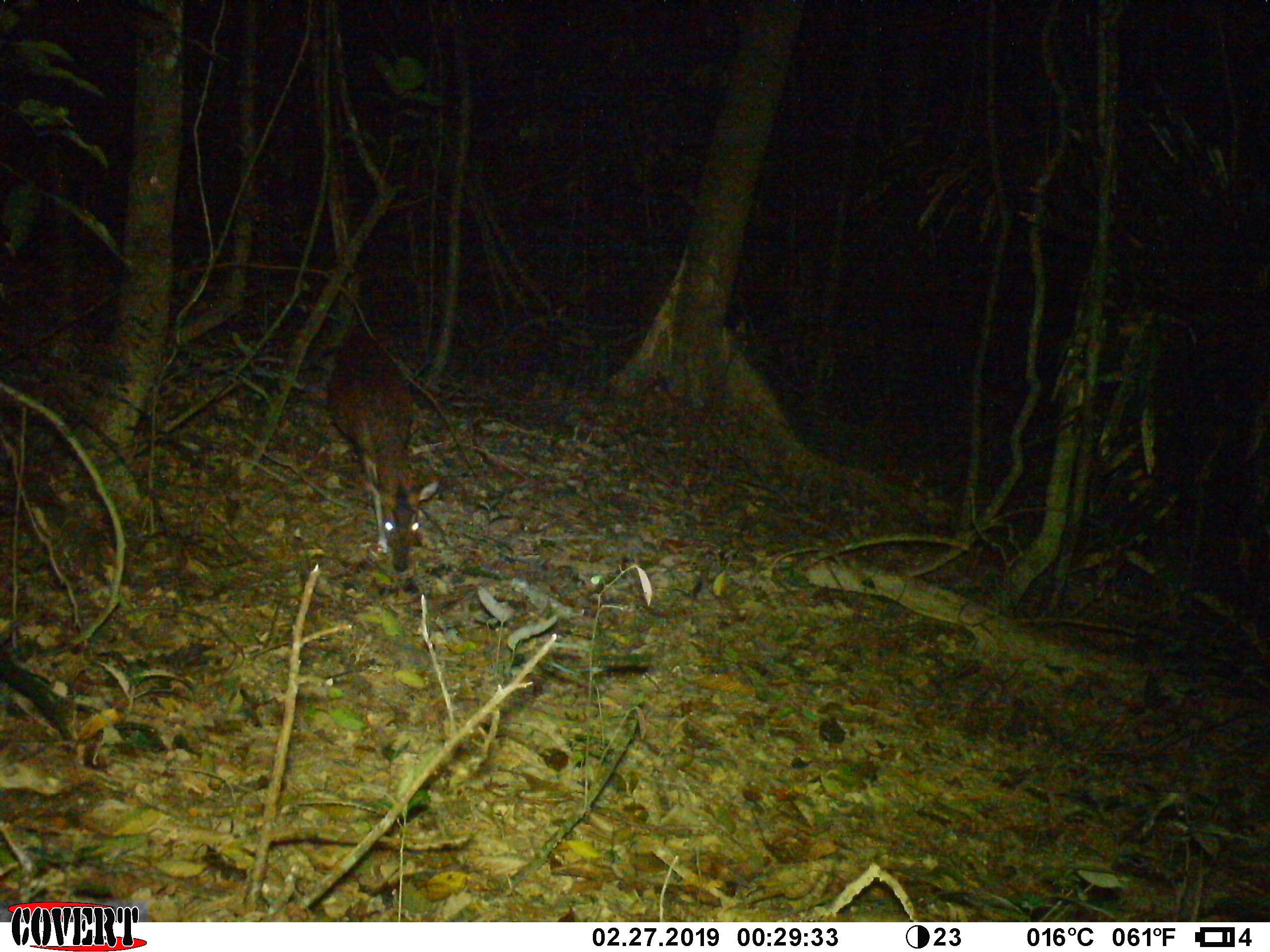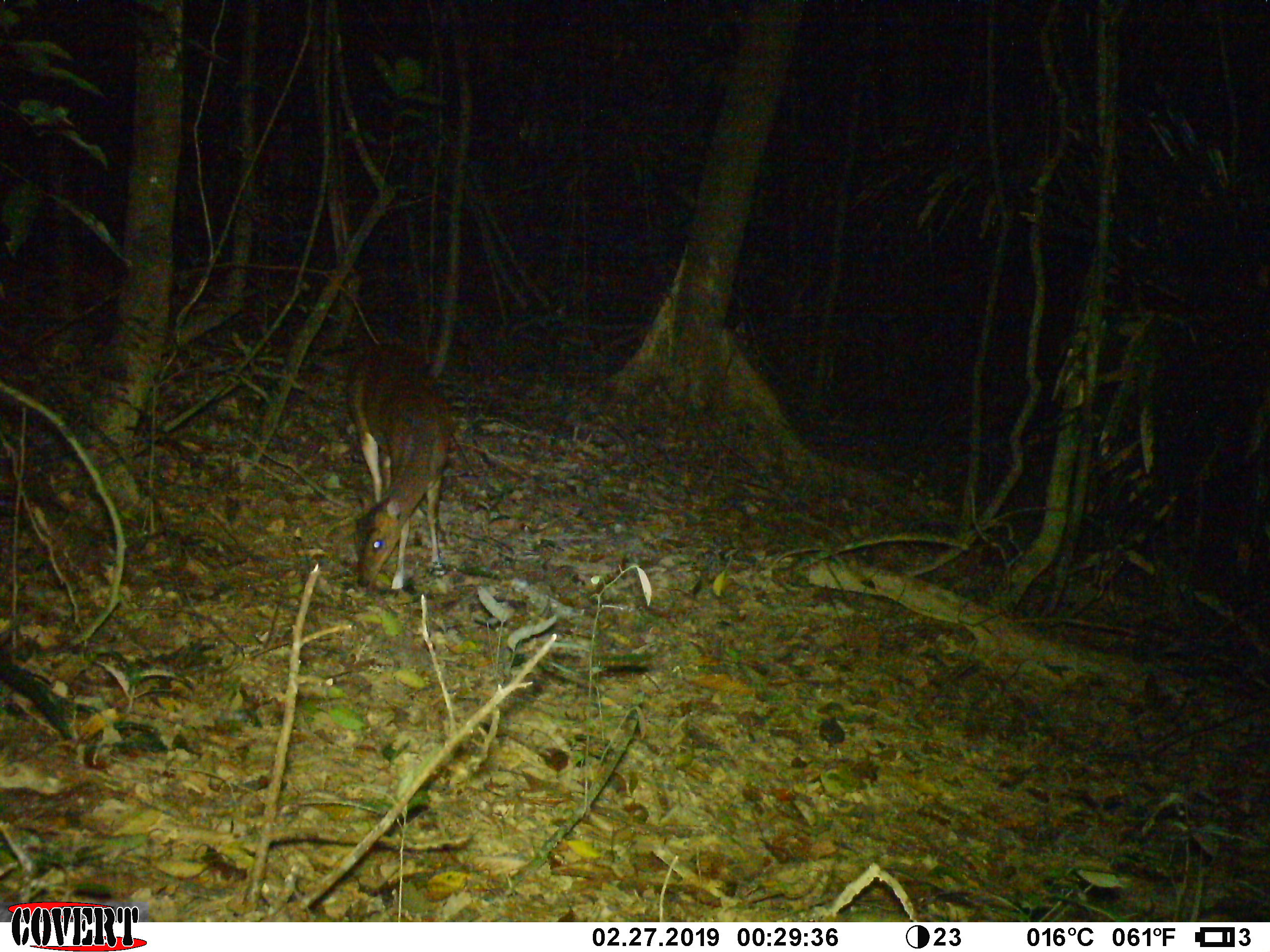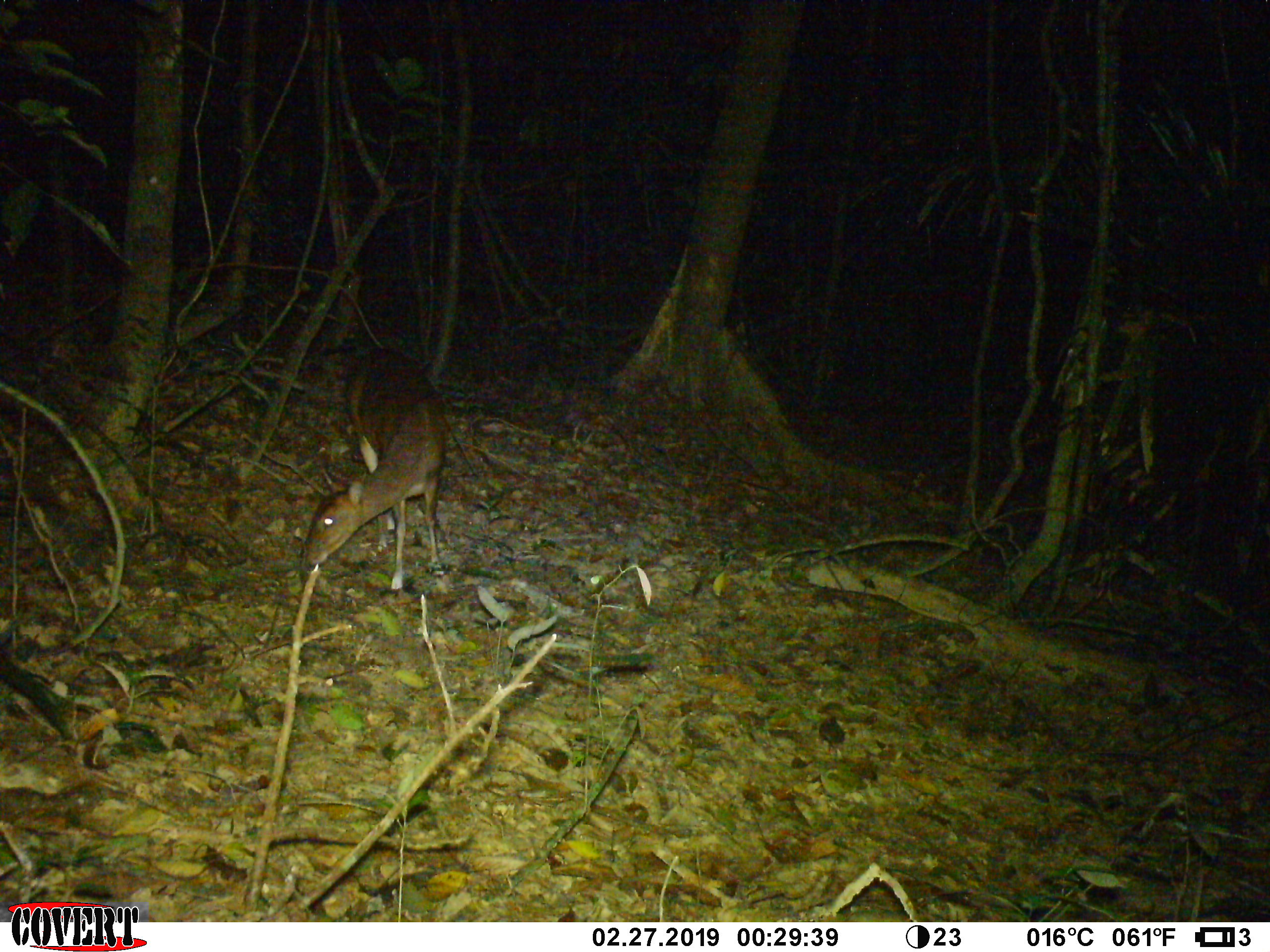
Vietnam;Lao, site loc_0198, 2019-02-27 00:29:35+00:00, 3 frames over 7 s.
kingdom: Animalia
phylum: Chordata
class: Mammalia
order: Artiodactyla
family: Cervidae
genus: Muntiacus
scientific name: Muntiacus vuquangensis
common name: large-antlered muntjac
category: large antlered muntjac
Large antlered muntjac (large-antlered muntjac) (Muntiacus vuquangensis). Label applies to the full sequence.